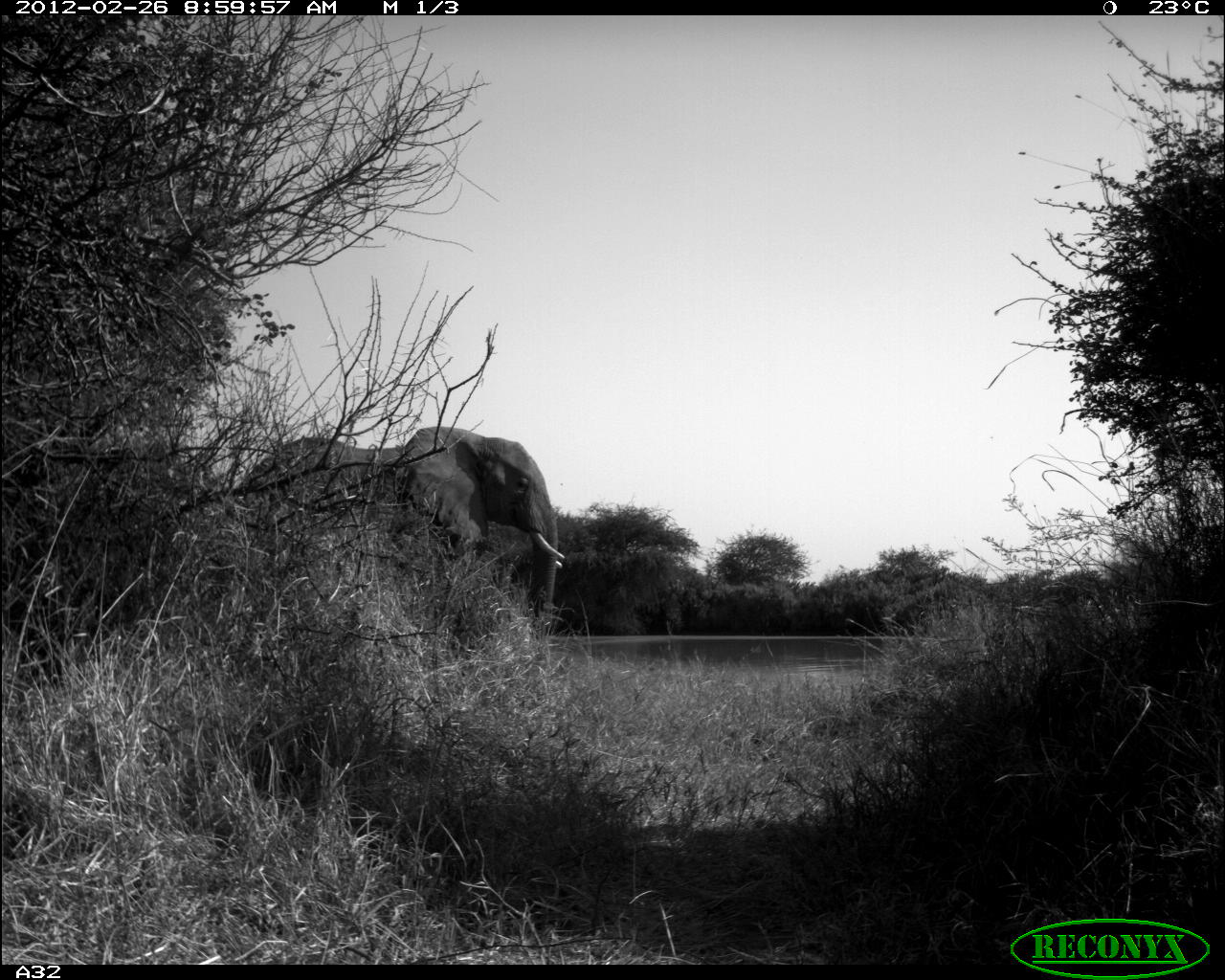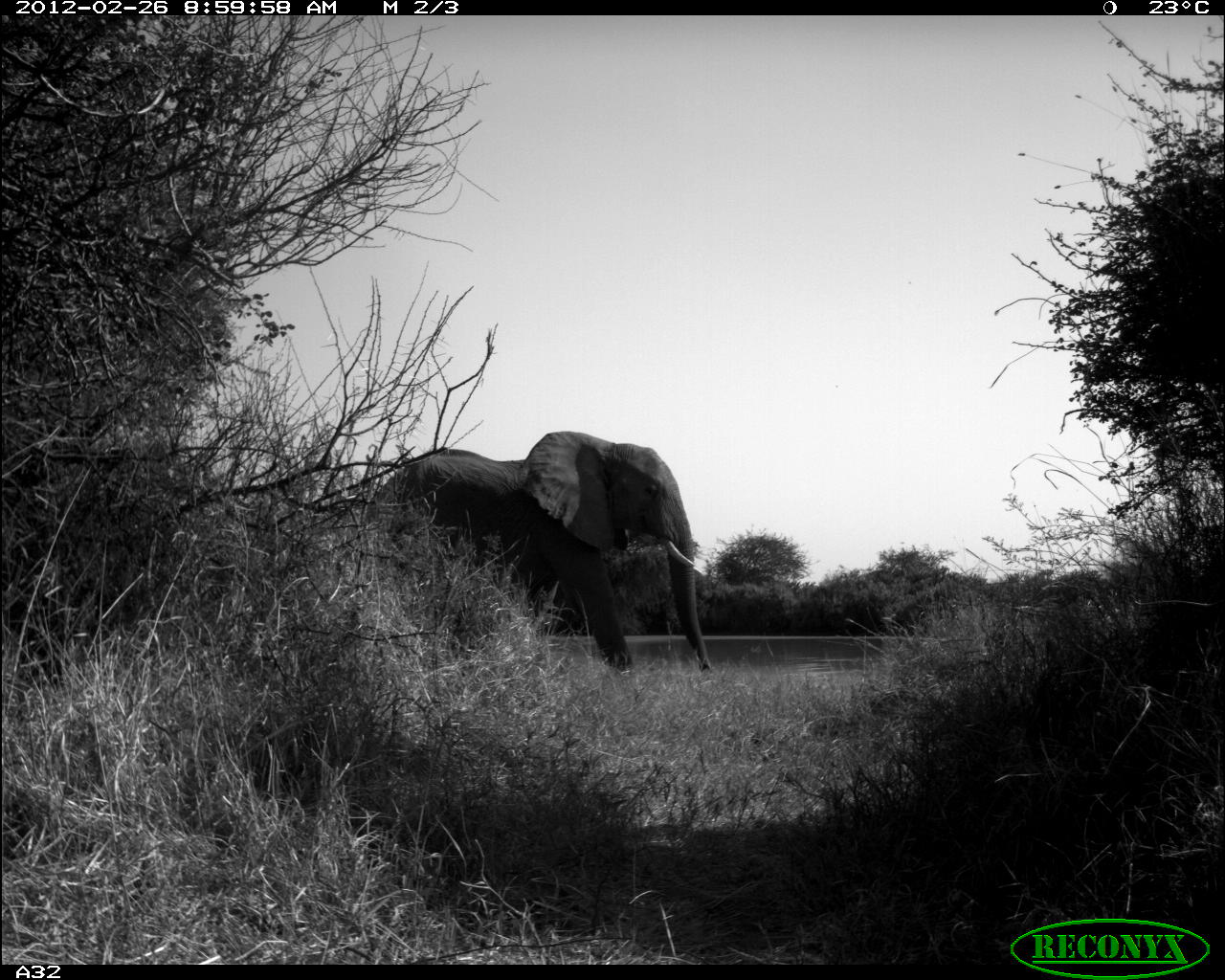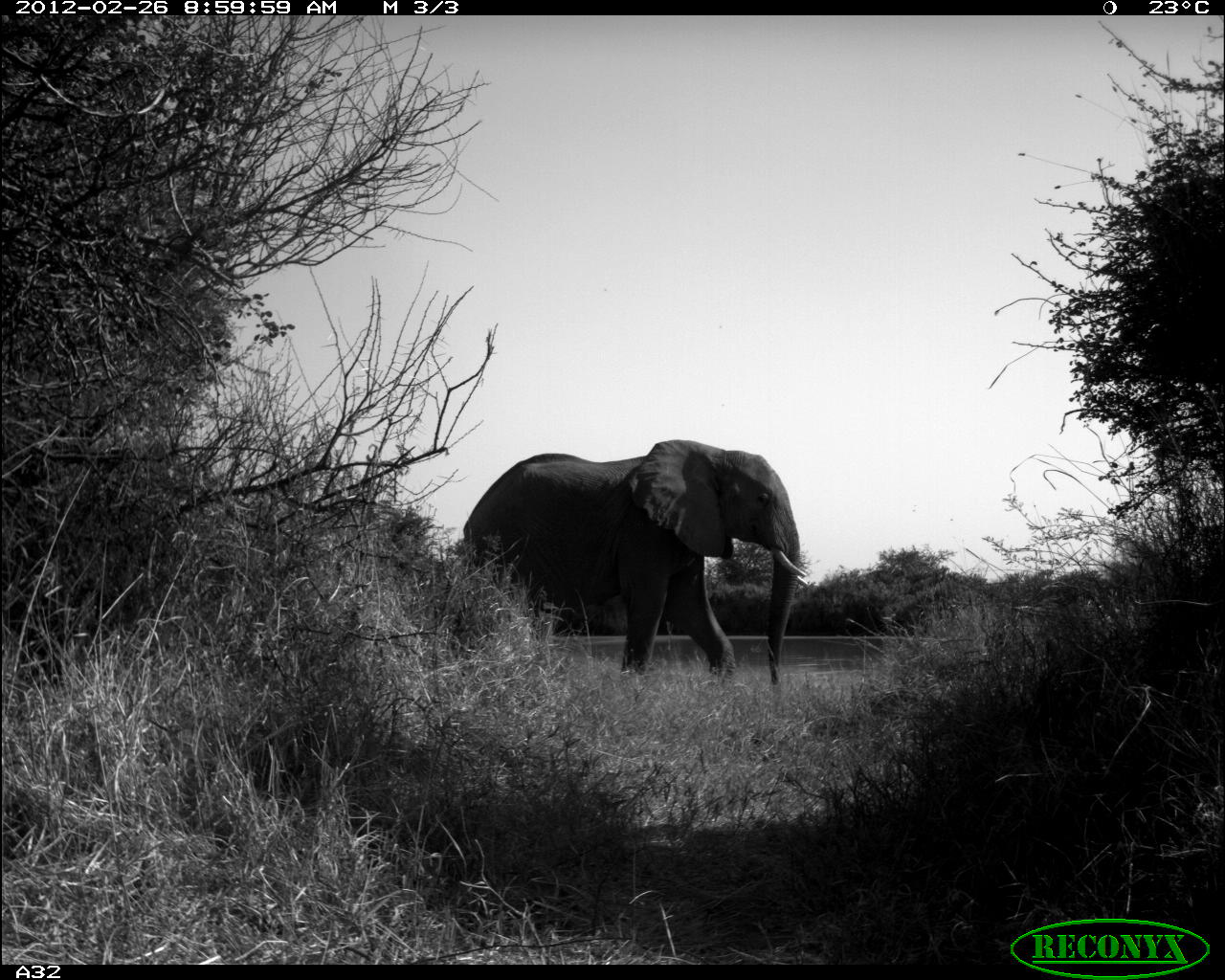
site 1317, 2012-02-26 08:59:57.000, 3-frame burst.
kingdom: Animalia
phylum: Chordata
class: Mammalia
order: Proboscidea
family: Elephantidae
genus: Loxodonta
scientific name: Loxodonta africana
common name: african bush elephant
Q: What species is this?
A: Loxodonta africana (african bush elephant).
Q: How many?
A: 1.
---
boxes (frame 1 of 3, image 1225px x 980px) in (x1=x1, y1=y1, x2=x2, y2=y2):
loxodonta africana: (x1=227, y1=426, x2=565, y2=659)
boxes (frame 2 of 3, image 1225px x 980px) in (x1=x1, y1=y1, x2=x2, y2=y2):
loxodonta africana: (x1=366, y1=430, x2=710, y2=672)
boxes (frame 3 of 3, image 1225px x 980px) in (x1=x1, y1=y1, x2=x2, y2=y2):
loxodonta africana: (x1=461, y1=438, x2=808, y2=695)